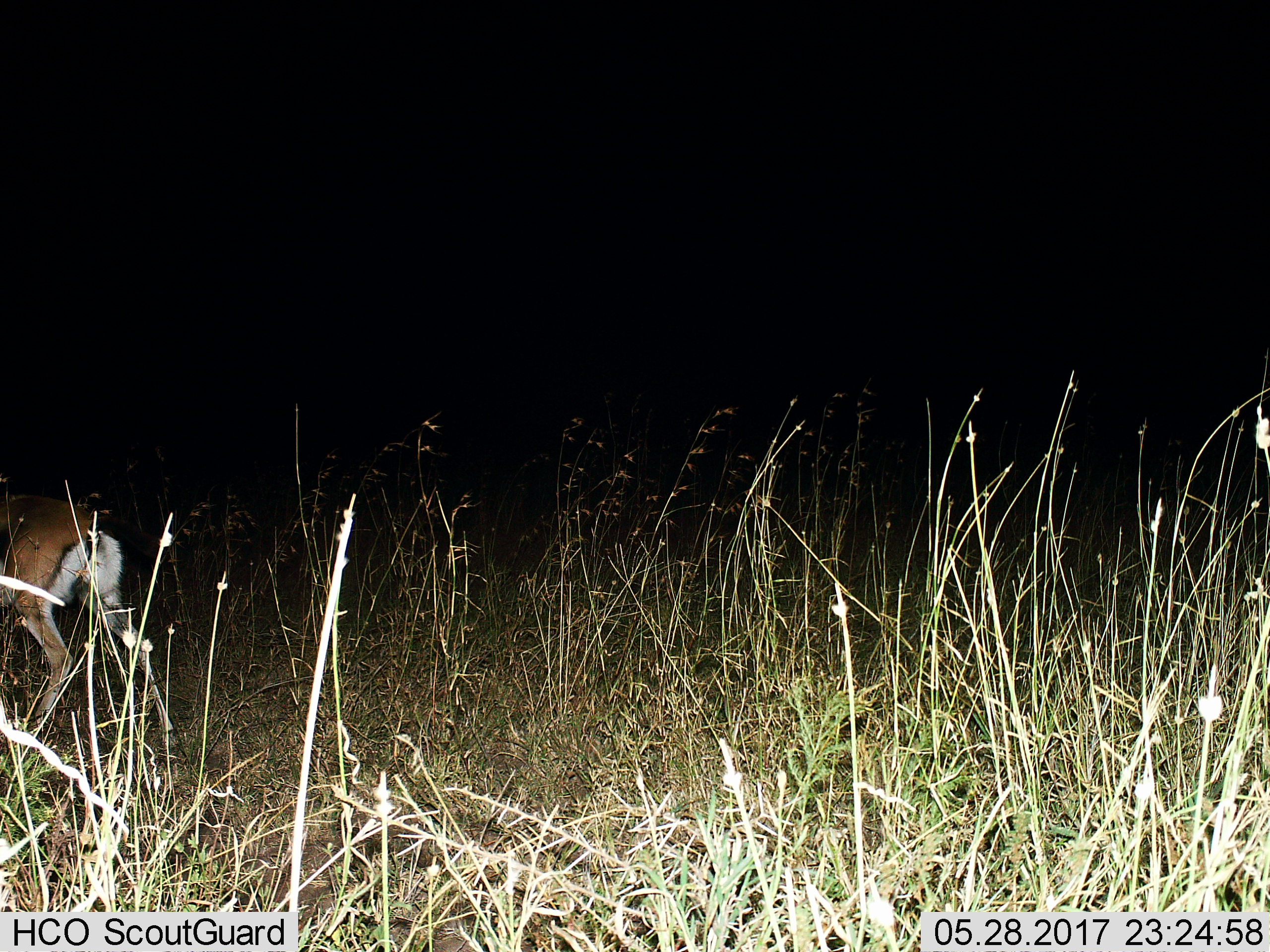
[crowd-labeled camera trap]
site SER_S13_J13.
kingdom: Animalia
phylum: Chordata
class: Mammalia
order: Artiodactyla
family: Bovidae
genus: Eudorcas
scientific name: Eudorcas thomsonii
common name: thomson's gazelle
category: gazellethomsons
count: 1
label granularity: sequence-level